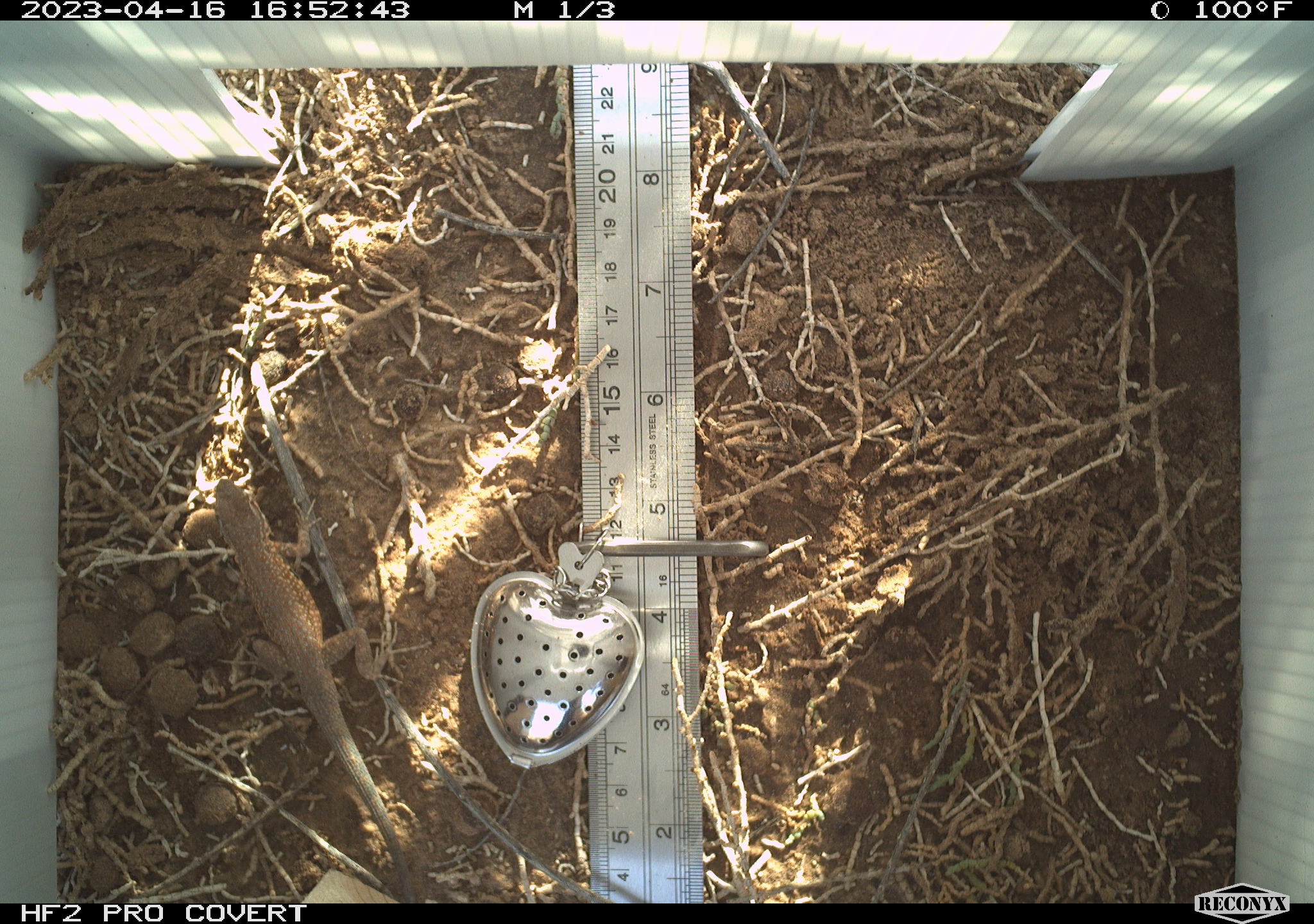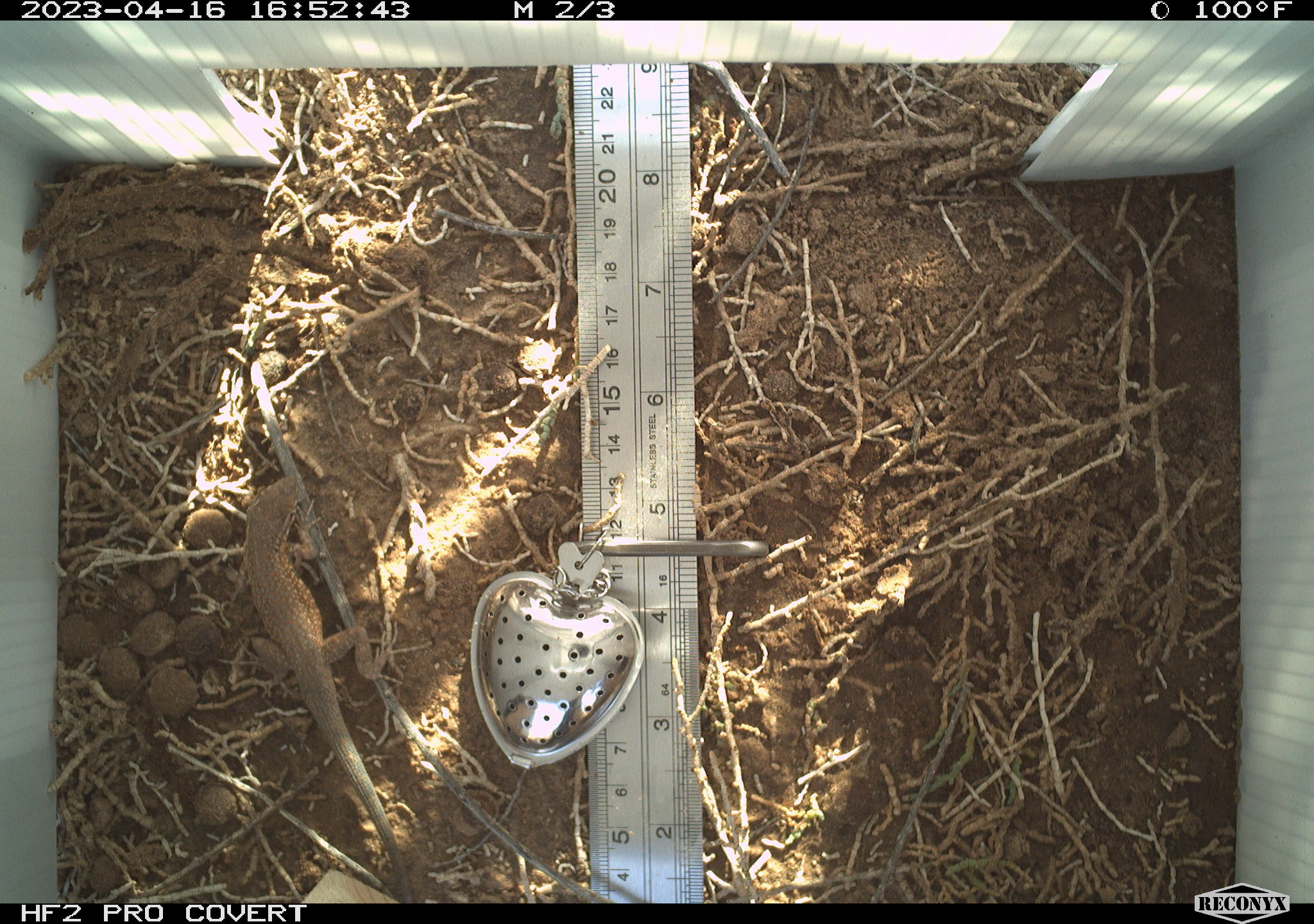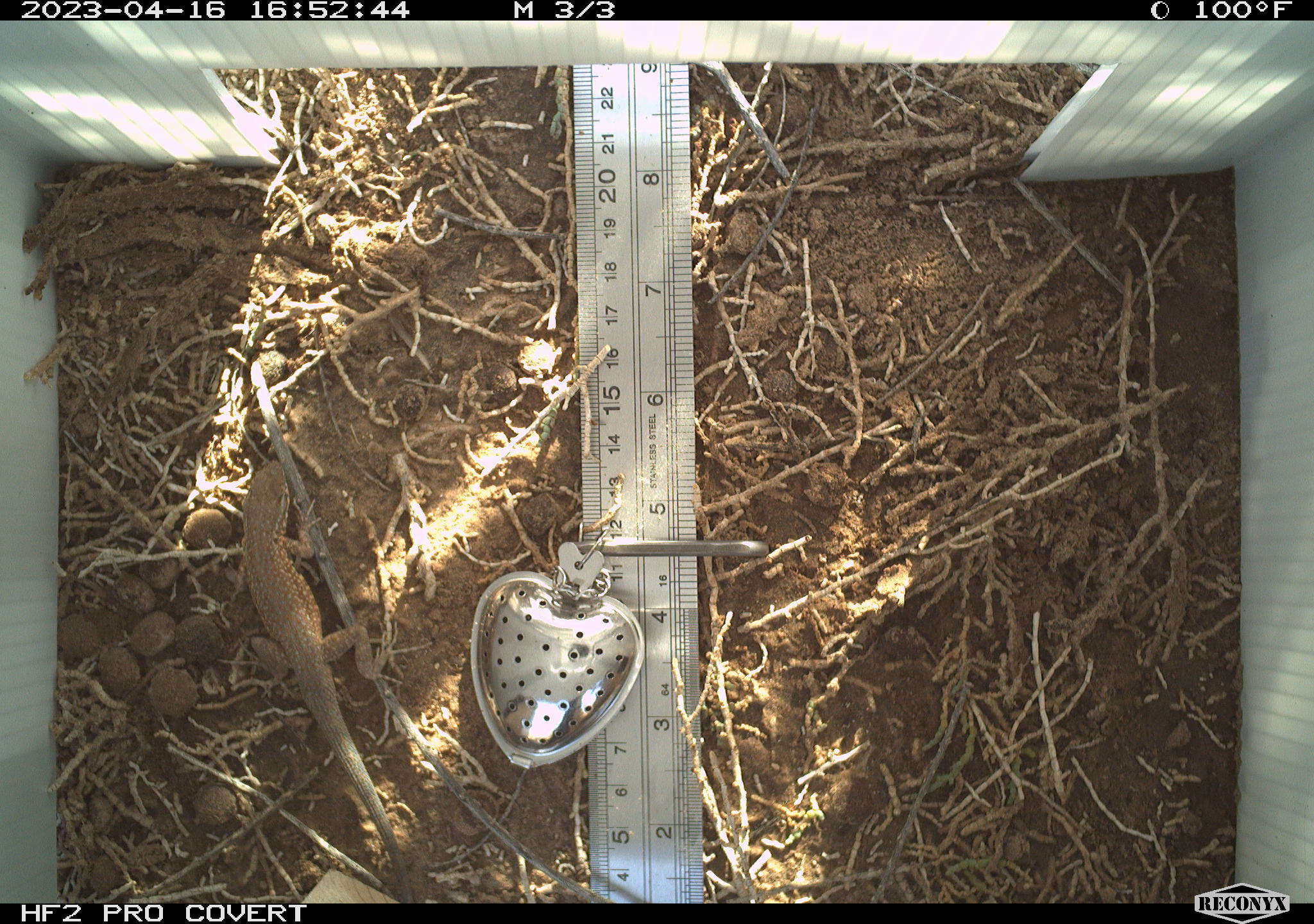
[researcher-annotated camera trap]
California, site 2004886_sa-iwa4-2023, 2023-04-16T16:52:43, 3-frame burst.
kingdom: Animalia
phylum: Chordata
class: Reptilia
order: Squamata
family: Phrynosomatidae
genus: Uta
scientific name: Uta stansburiana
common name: common side-blotched lizard